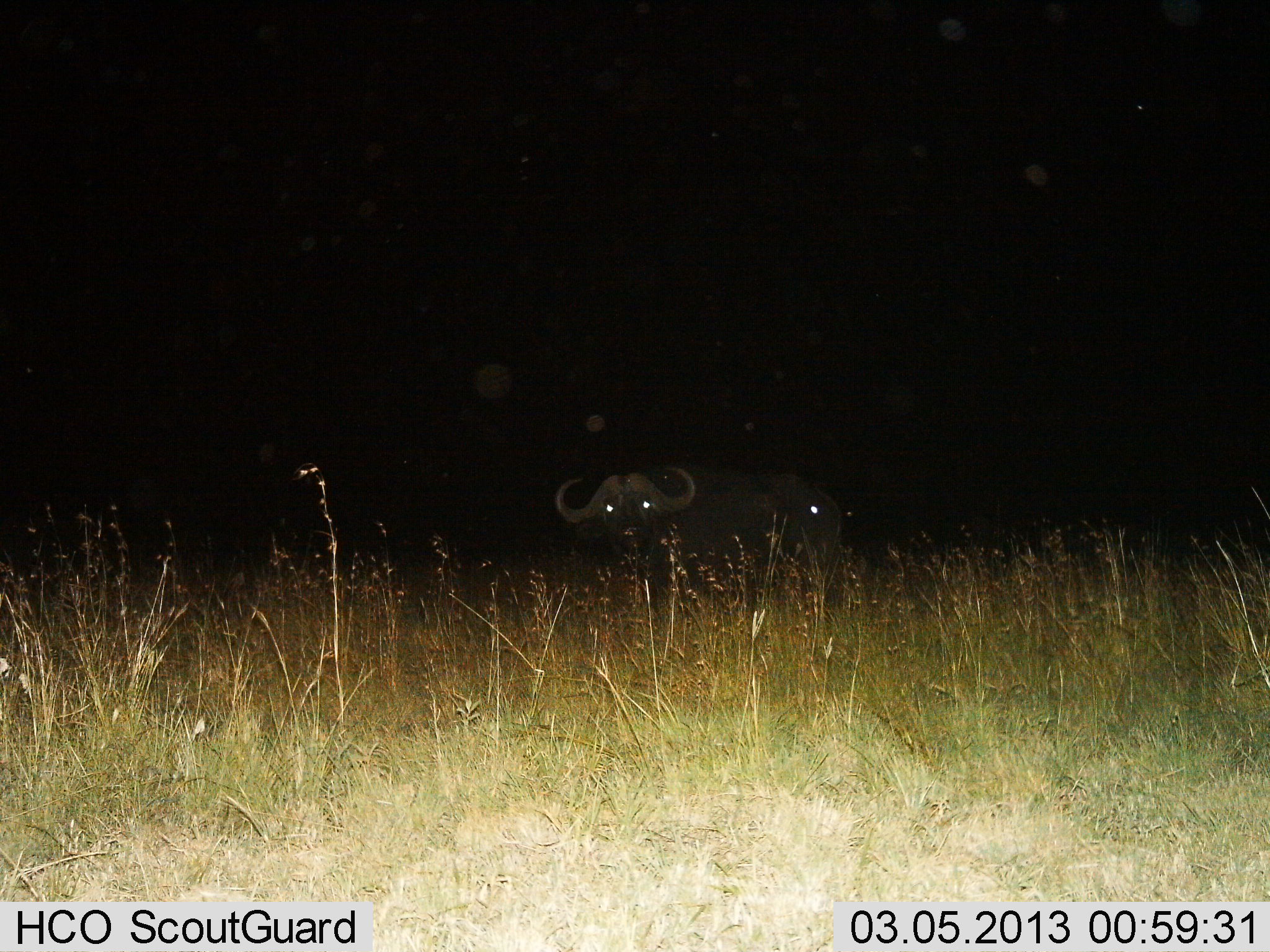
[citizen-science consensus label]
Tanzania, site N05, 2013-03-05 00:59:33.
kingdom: Animalia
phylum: Chordata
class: Mammalia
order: Artiodactyla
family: Bovidae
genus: Syncerus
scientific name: Syncerus caffer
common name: cape buffalo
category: buffalo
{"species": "buffalo (cape buffalo) (Syncerus caffer)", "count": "1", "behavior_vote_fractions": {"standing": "88%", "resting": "10%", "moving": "5%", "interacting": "2%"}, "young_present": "0%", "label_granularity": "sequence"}